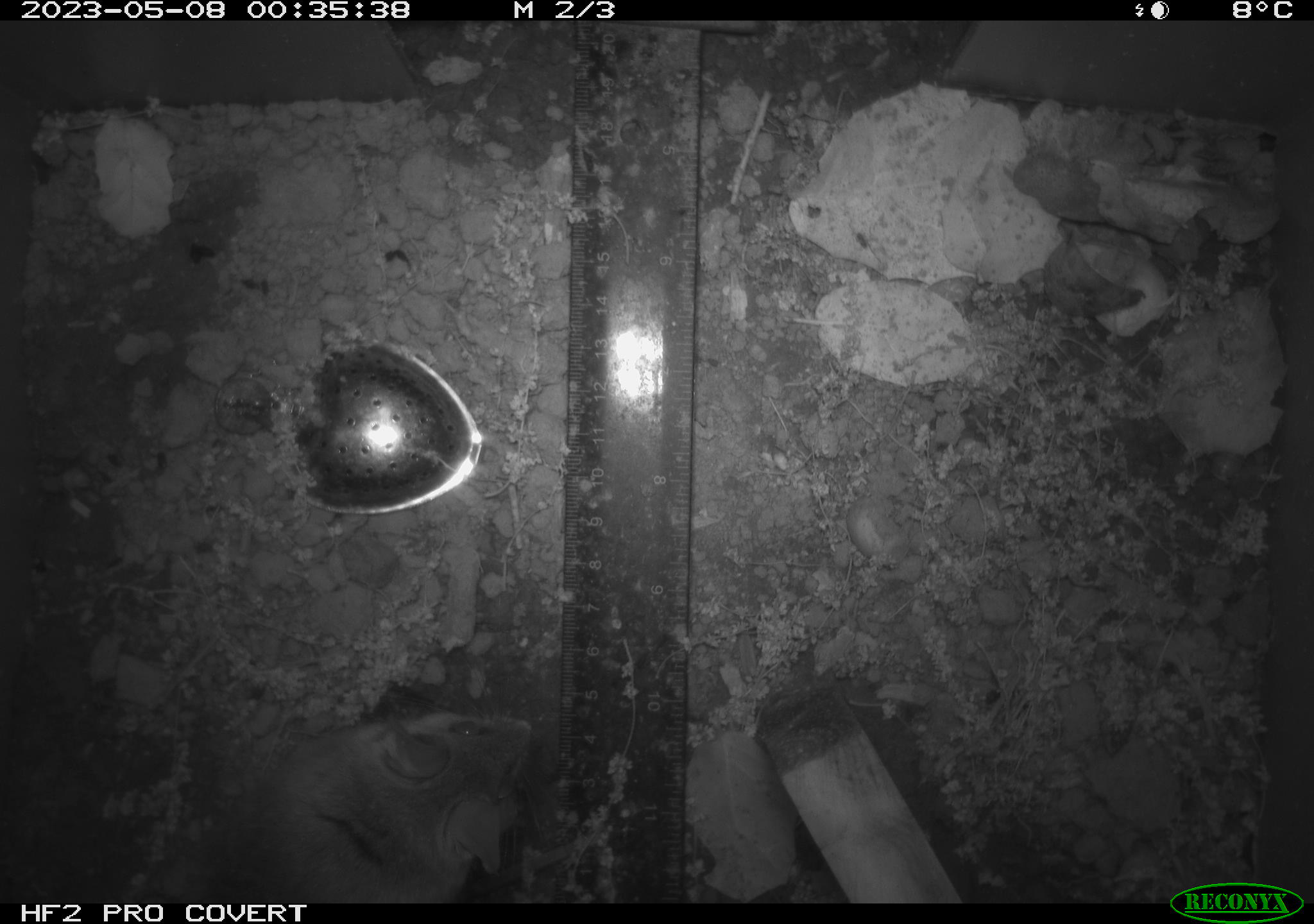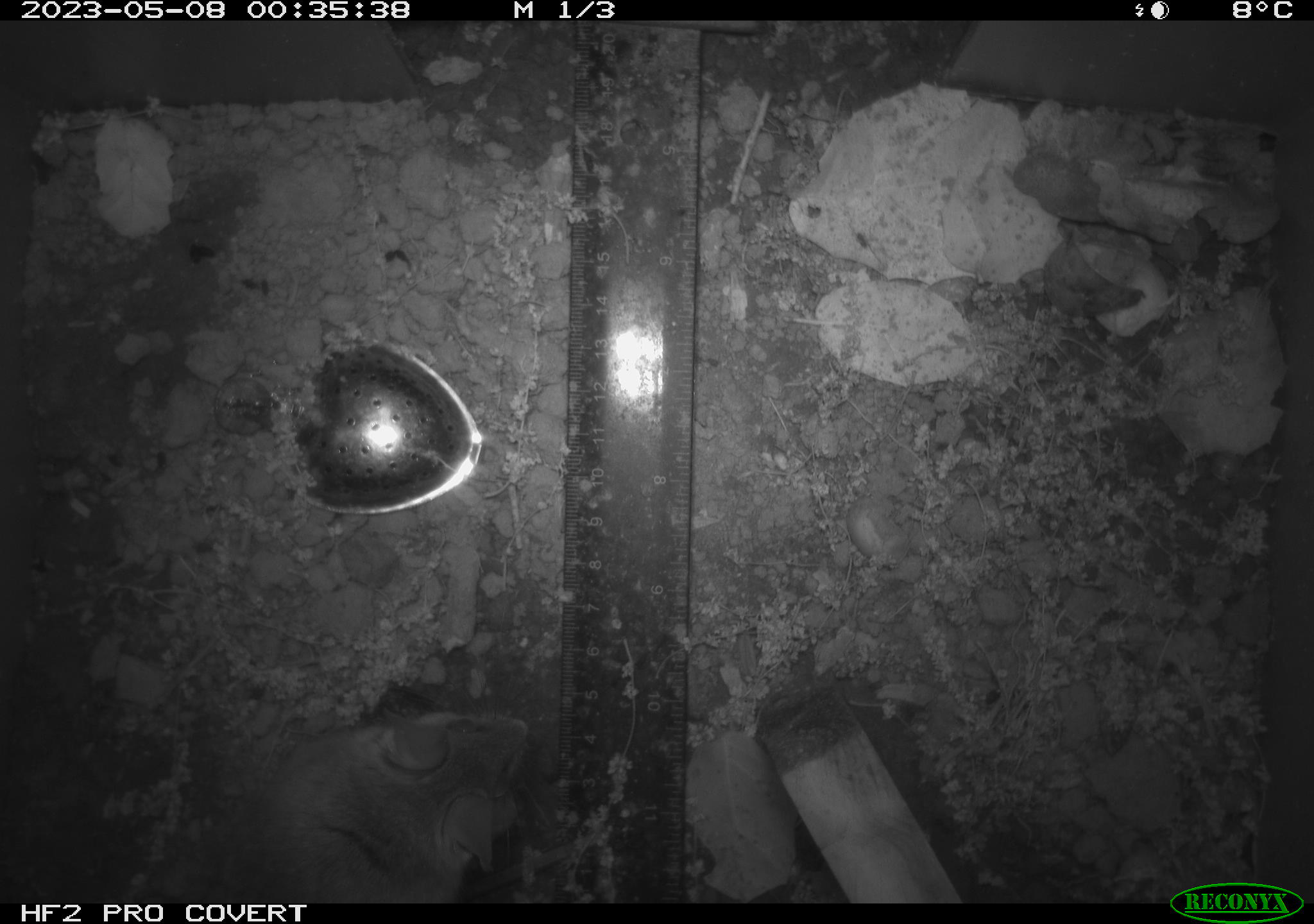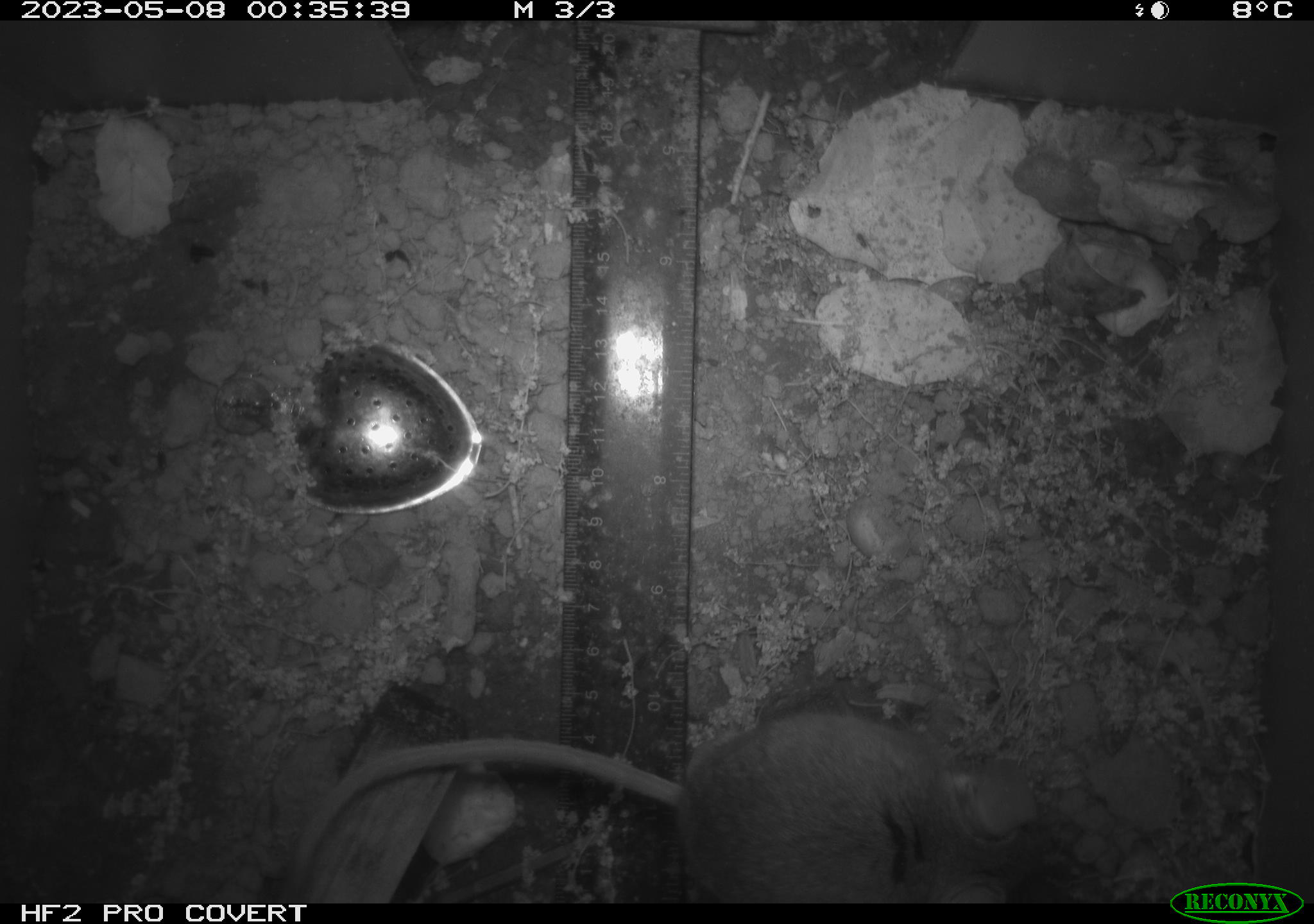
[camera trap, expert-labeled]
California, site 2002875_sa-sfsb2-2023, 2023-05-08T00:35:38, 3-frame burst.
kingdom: Animalia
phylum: Chordata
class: Mammalia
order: Rodentia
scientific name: Rodentia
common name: mouse species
Mouse species (Rodentia).